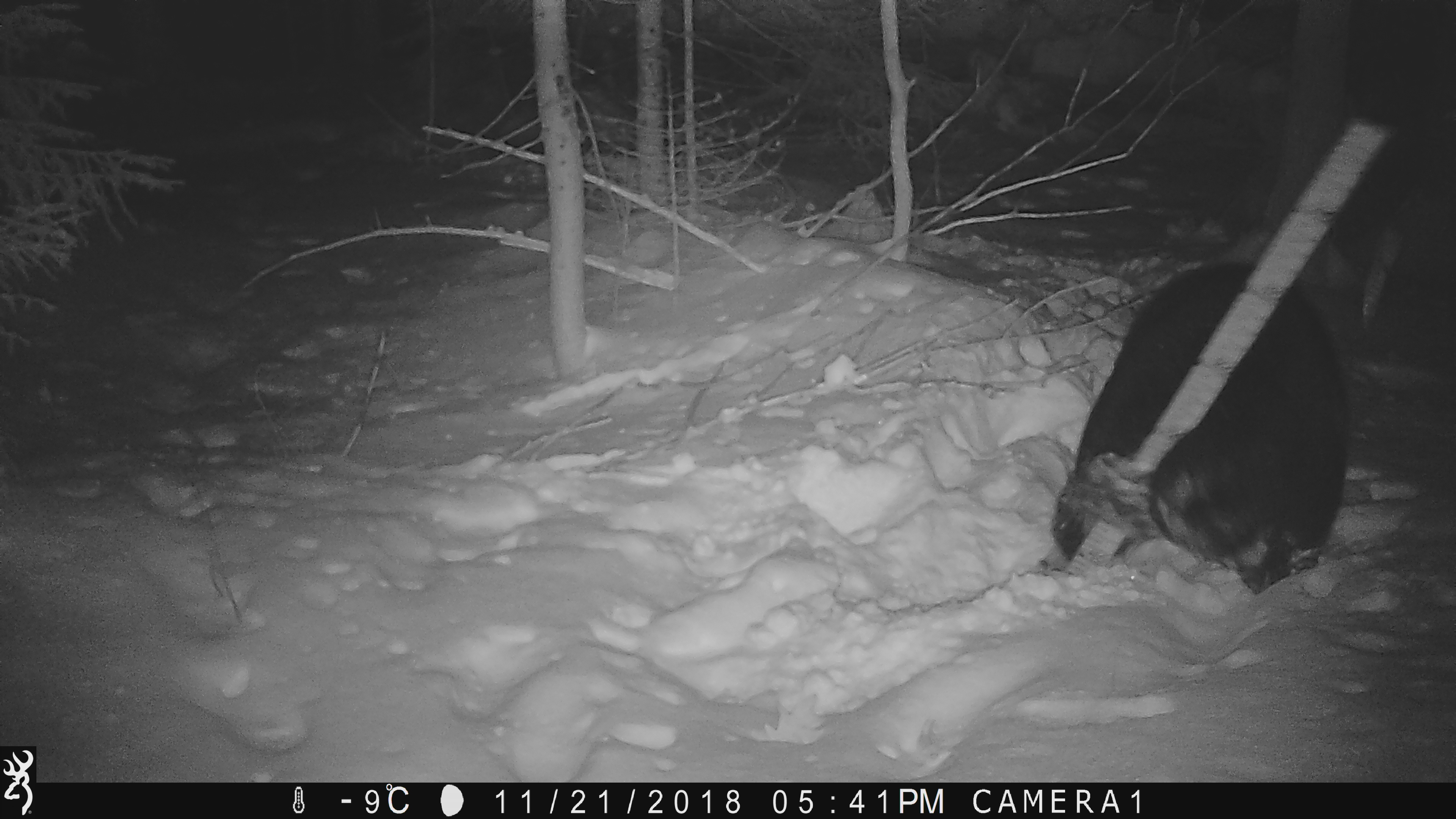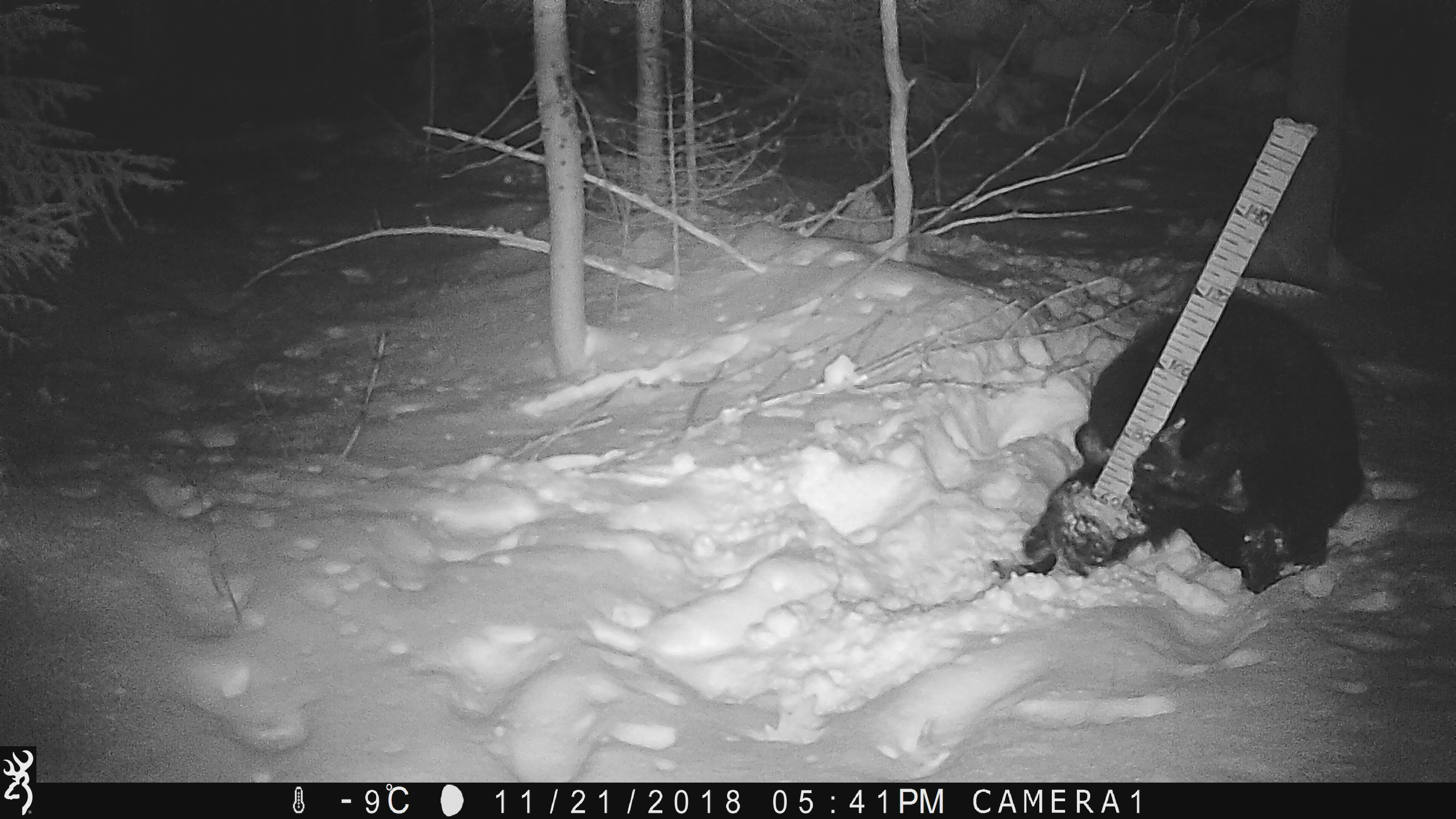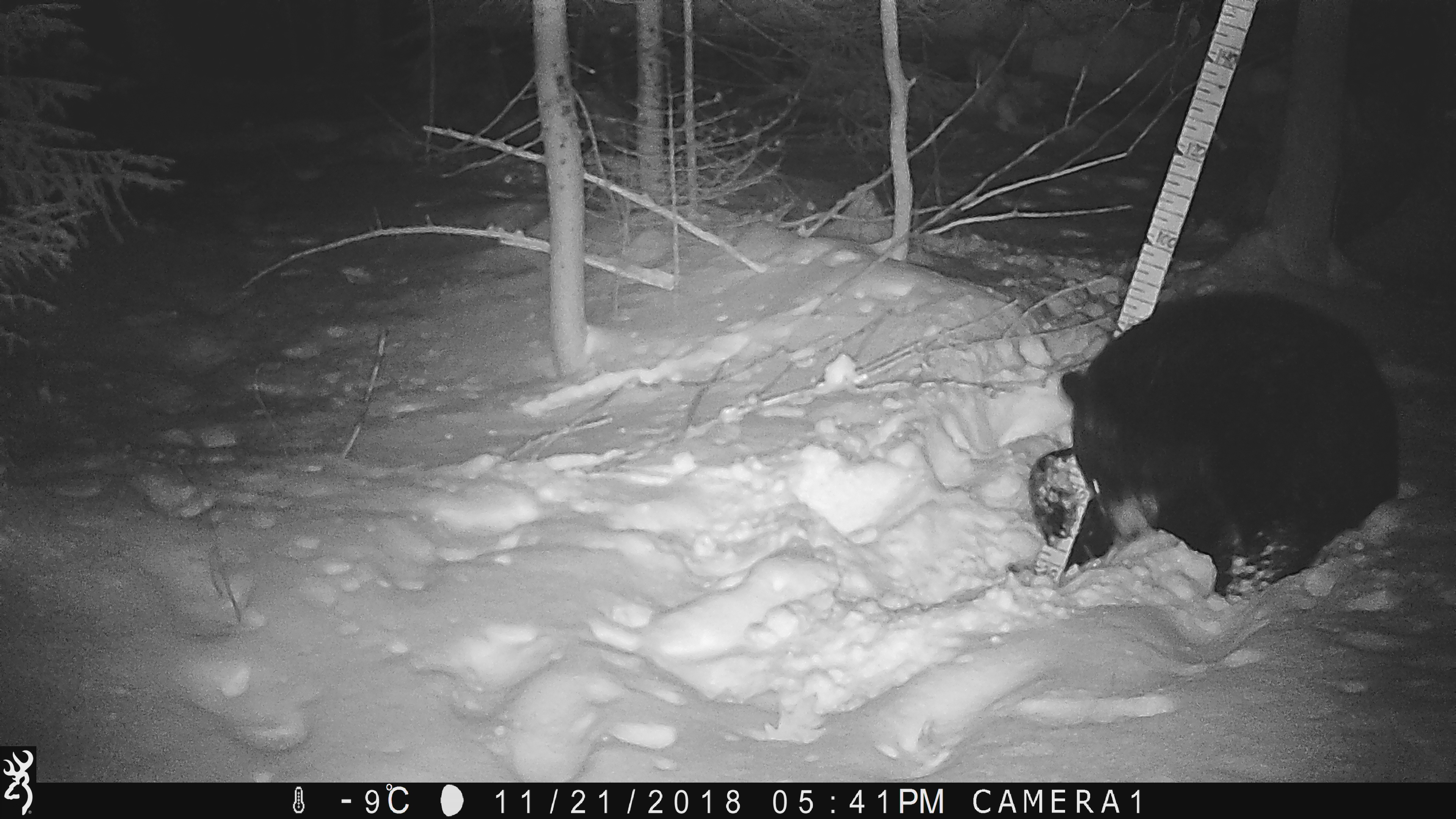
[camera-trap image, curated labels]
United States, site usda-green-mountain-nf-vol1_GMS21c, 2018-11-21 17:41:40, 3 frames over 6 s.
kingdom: Animalia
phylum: Chordata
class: Mammalia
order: Carnivora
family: Ursidae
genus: Ursus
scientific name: Ursus americanus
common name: black bear